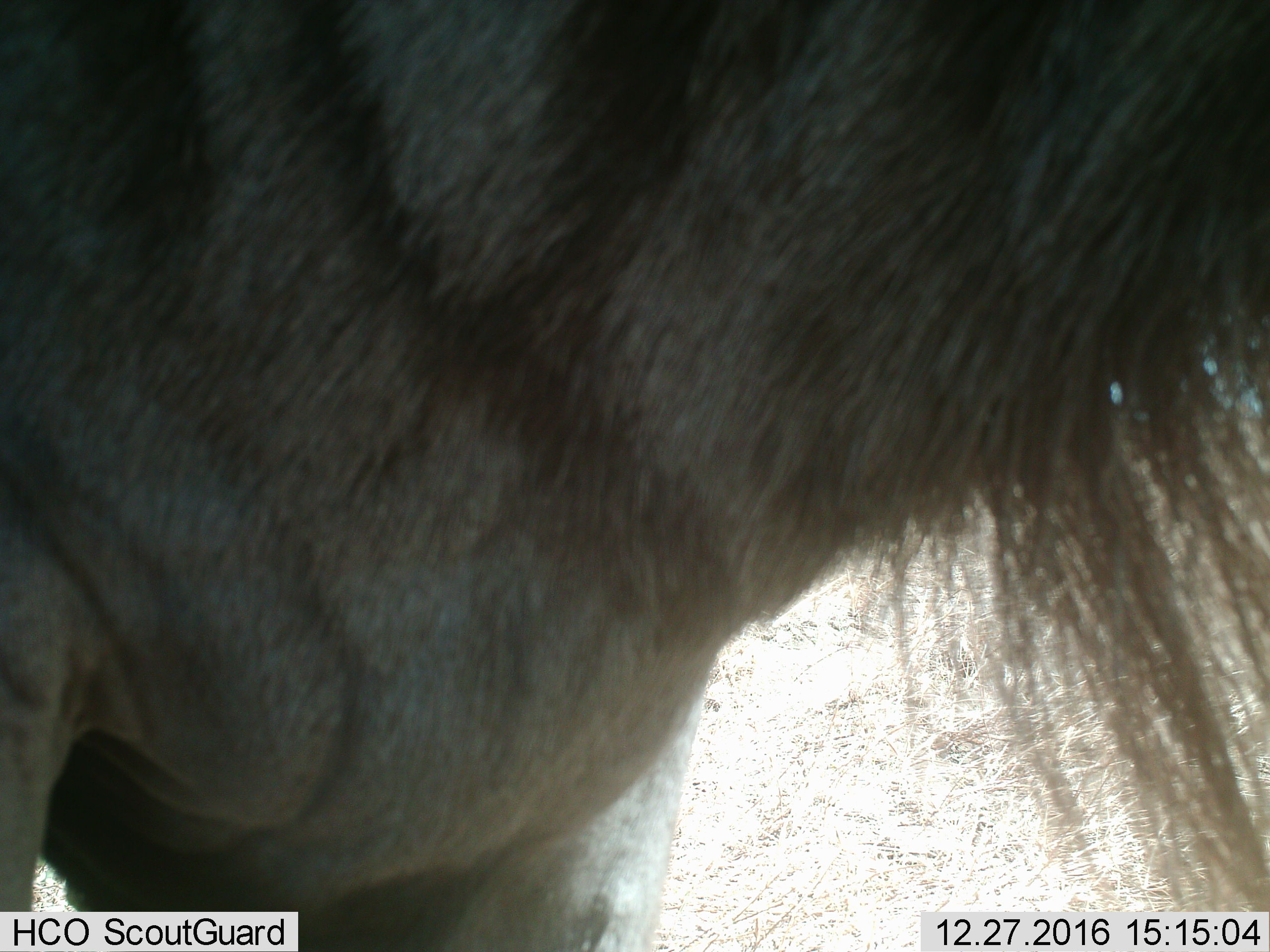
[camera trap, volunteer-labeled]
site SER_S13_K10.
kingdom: Animalia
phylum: Chordata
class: Mammalia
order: Artiodactyla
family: Bovidae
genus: Connochaetes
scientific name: Connochaetes taurinus taurinus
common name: blue wildebeest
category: wildebeestblue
Wildebeestblue (blue wildebeest) (Connochaetes taurinus taurinus), count 1. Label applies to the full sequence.